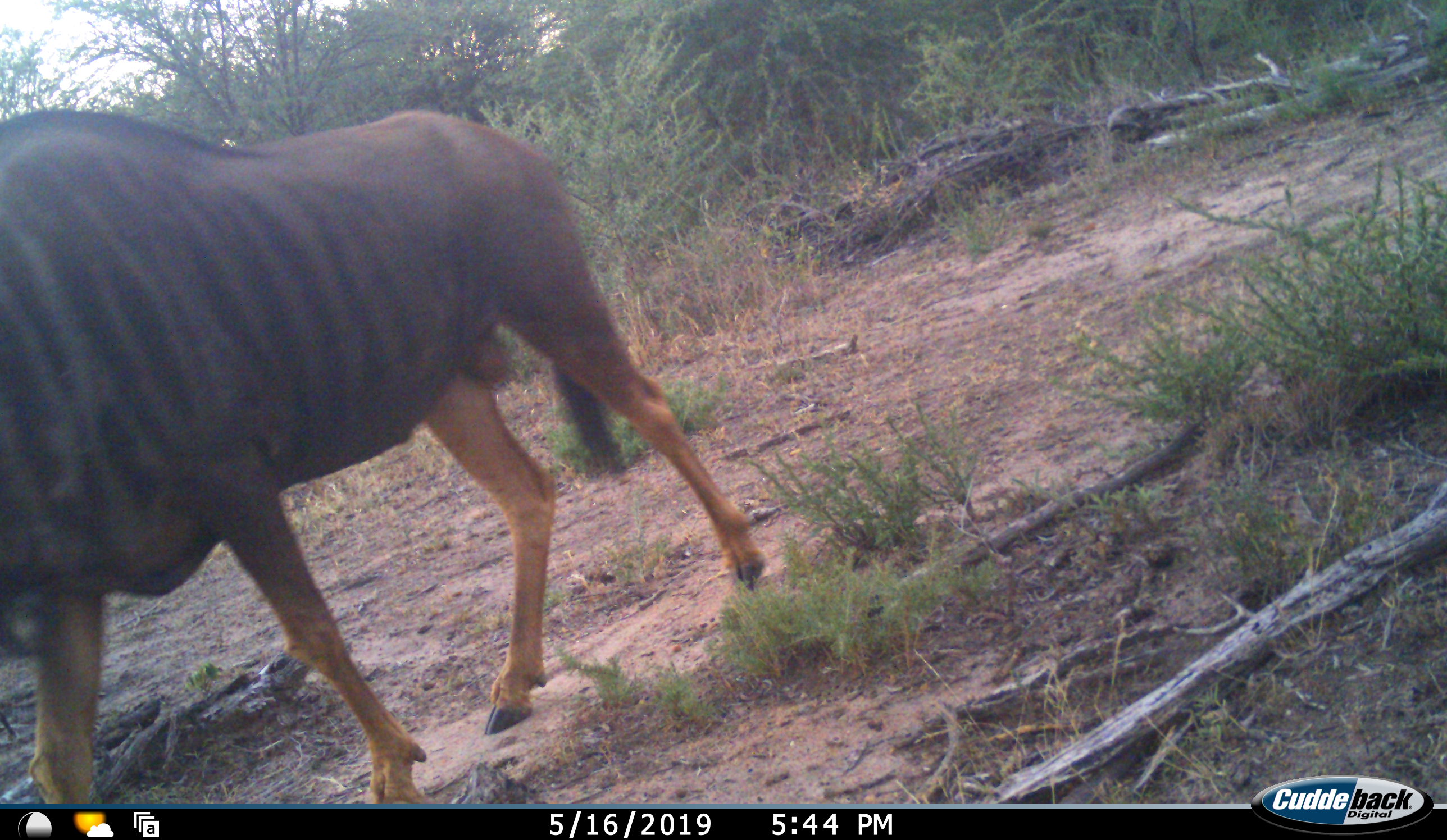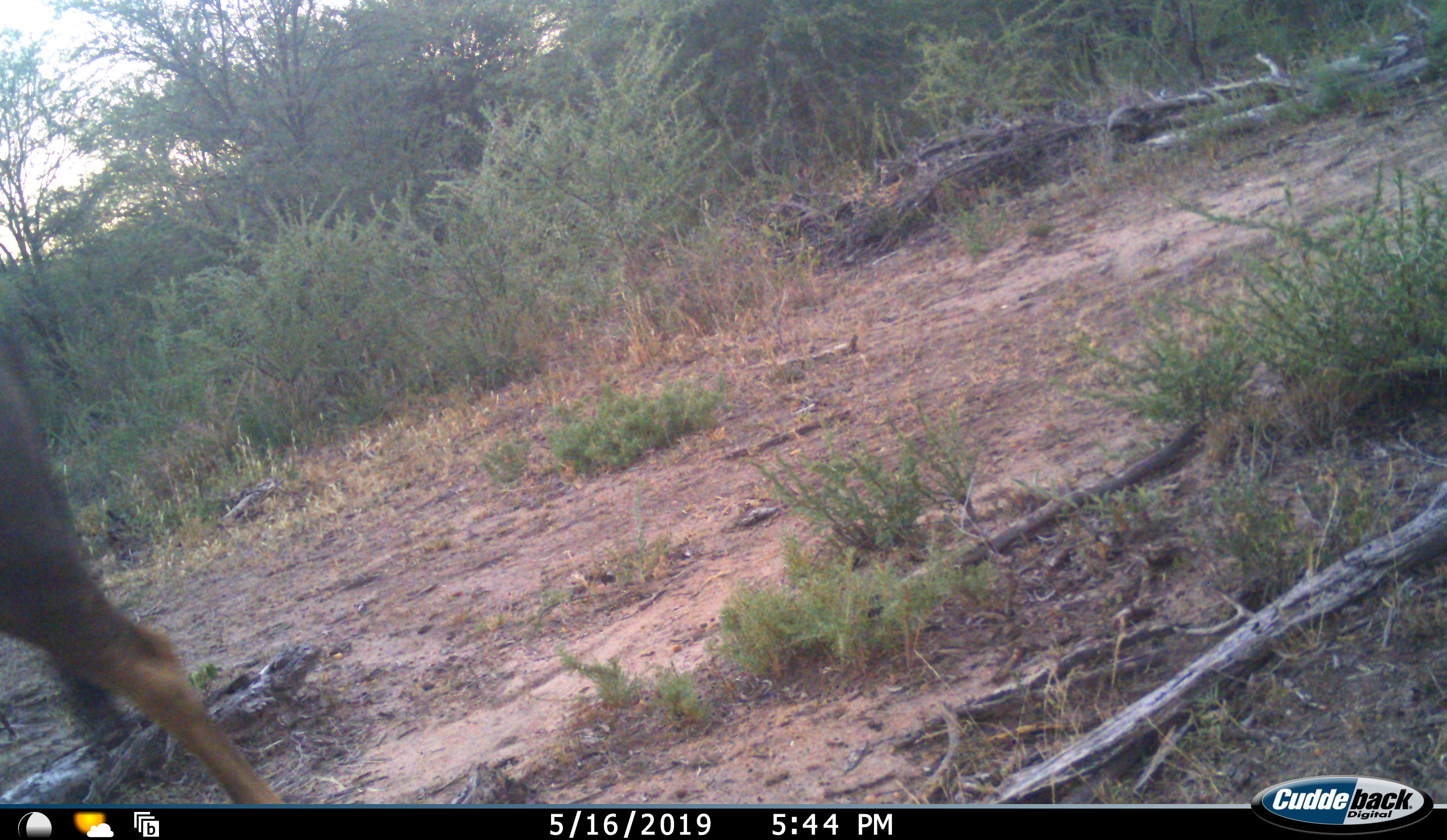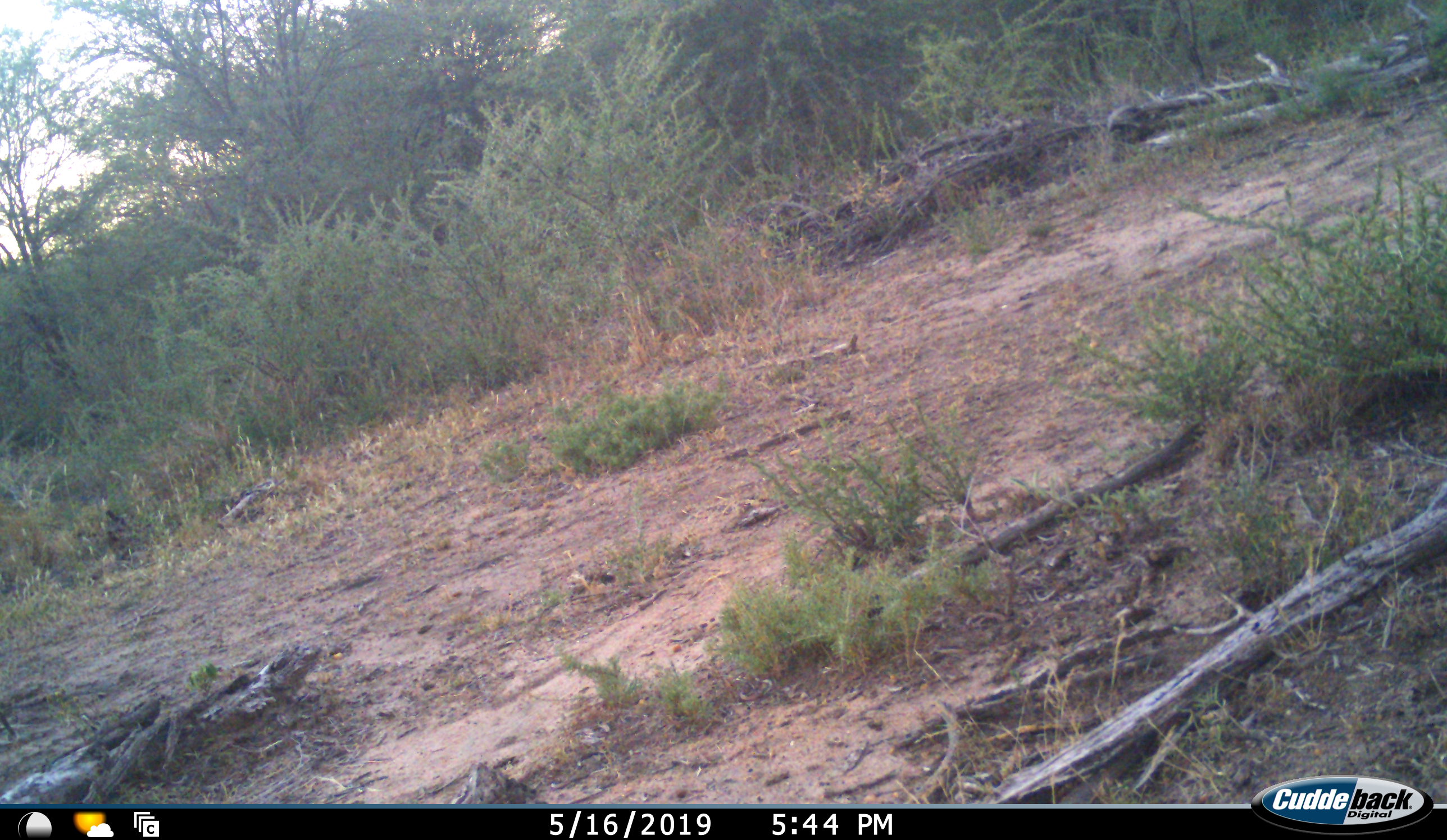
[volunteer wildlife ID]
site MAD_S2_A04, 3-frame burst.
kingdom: Animalia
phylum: Chordata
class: Mammalia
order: Artiodactyla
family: Bovidae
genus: Connochaetes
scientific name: Connochaetes taurinus taurinus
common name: blue wildebeest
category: wildebeestblue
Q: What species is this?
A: Wildebeestblue (blue wildebeest) (Connochaetes taurinus taurinus).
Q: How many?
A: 1.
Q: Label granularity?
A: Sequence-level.